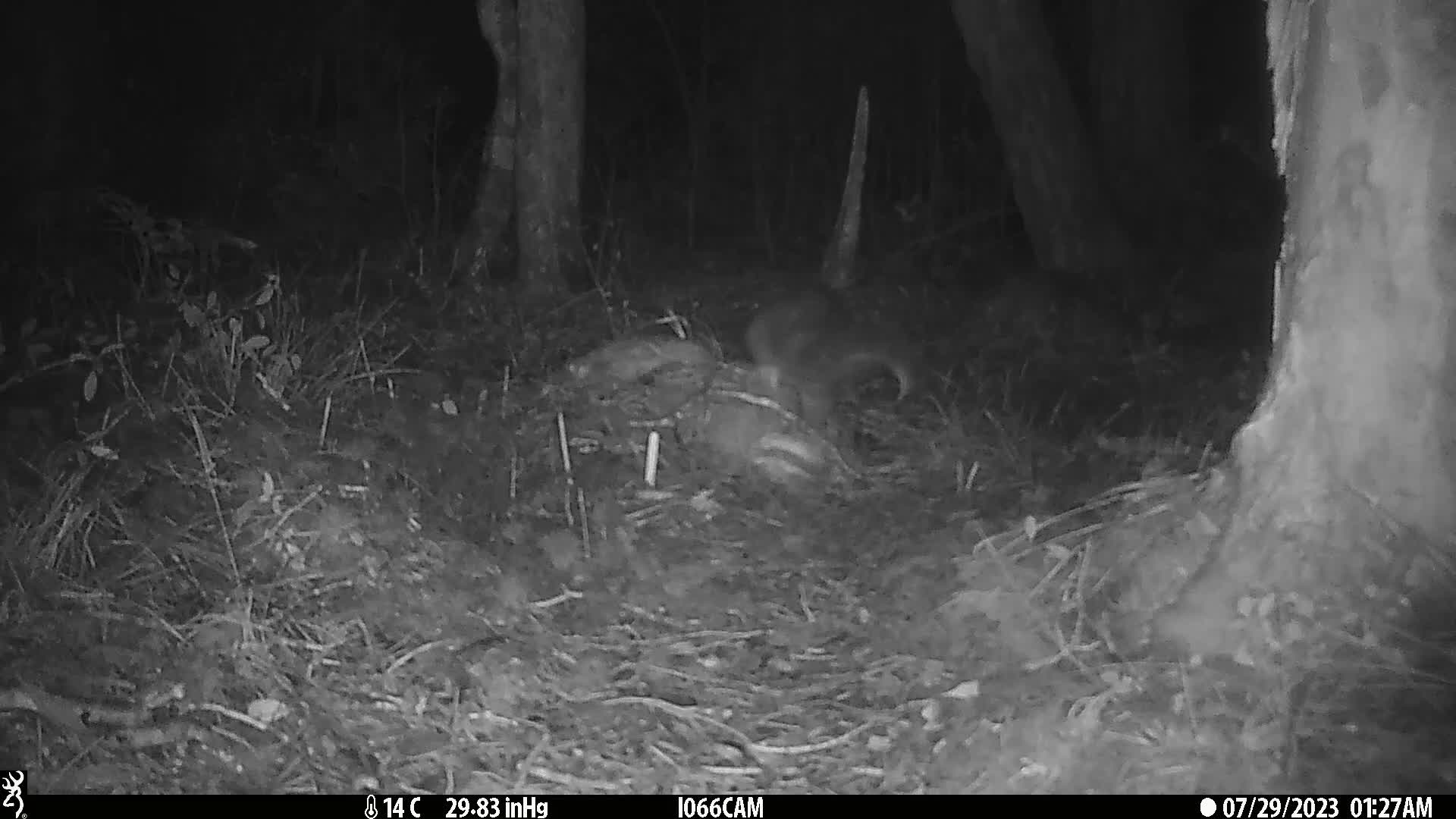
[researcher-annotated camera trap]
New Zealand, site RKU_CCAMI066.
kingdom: Animalia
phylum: Chordata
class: Mammalia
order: Diprotodontia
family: Phalangeridae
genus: Trichosurus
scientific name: Trichosurus vulpecula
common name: common brushtail possum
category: possum